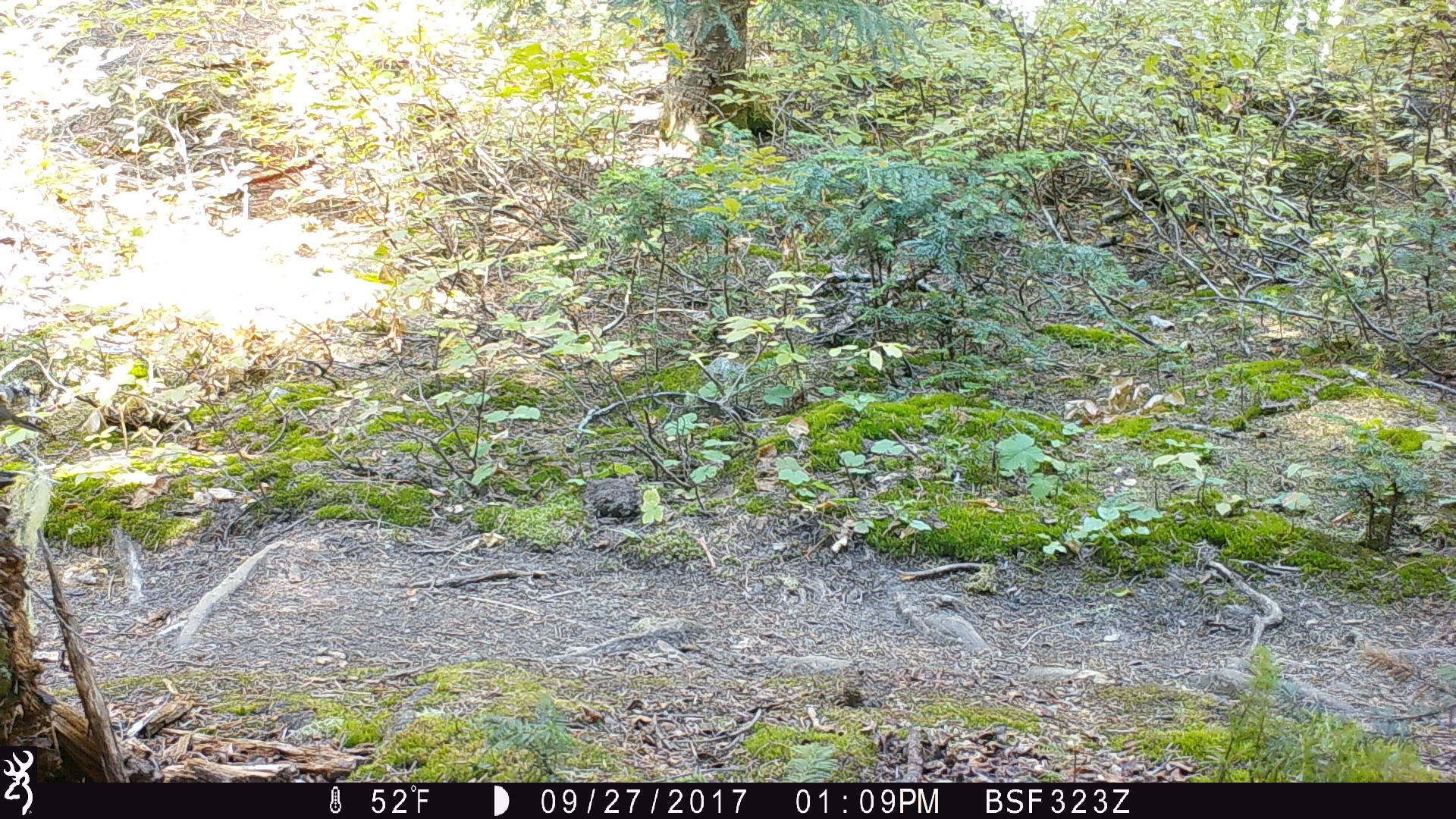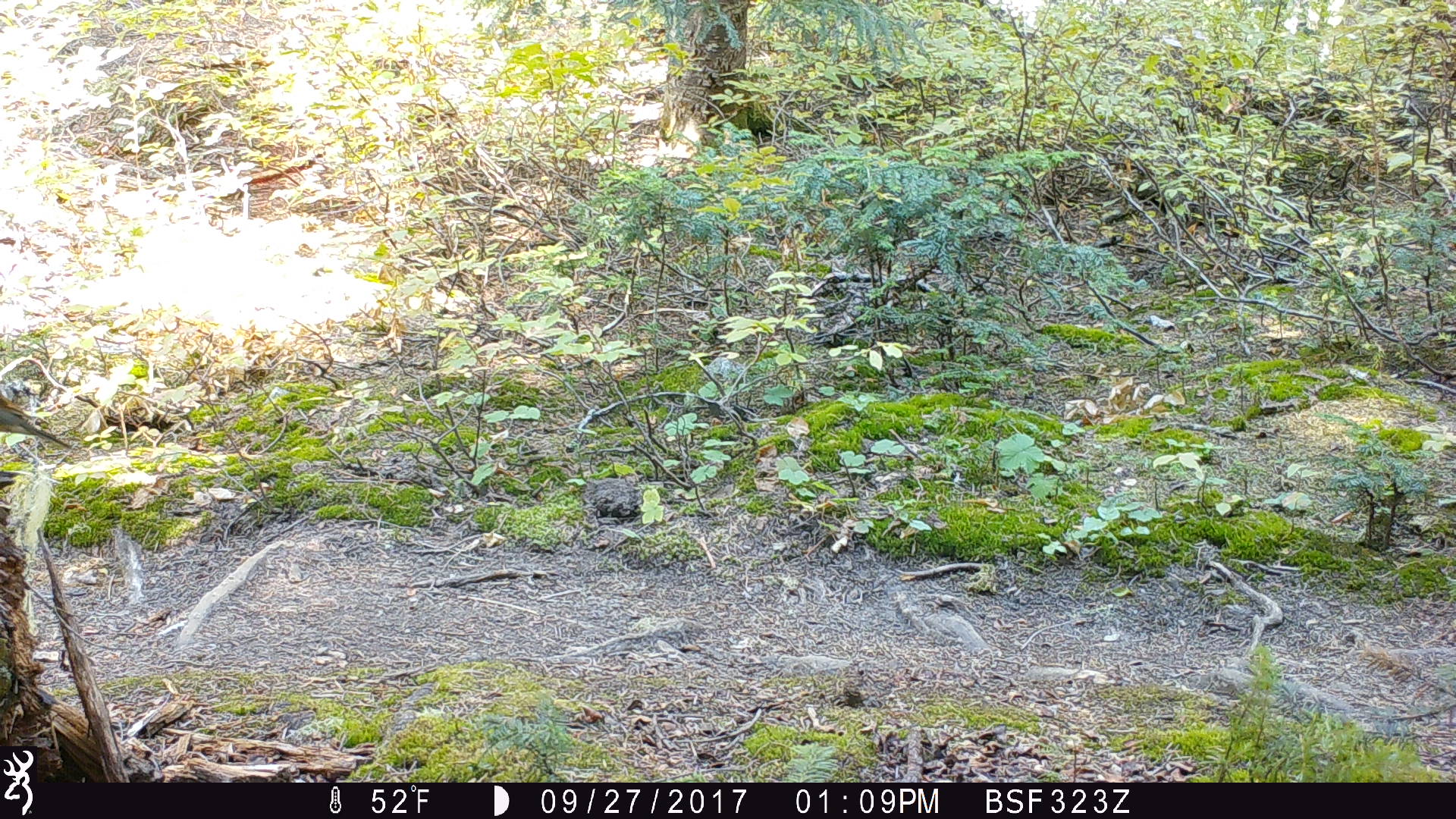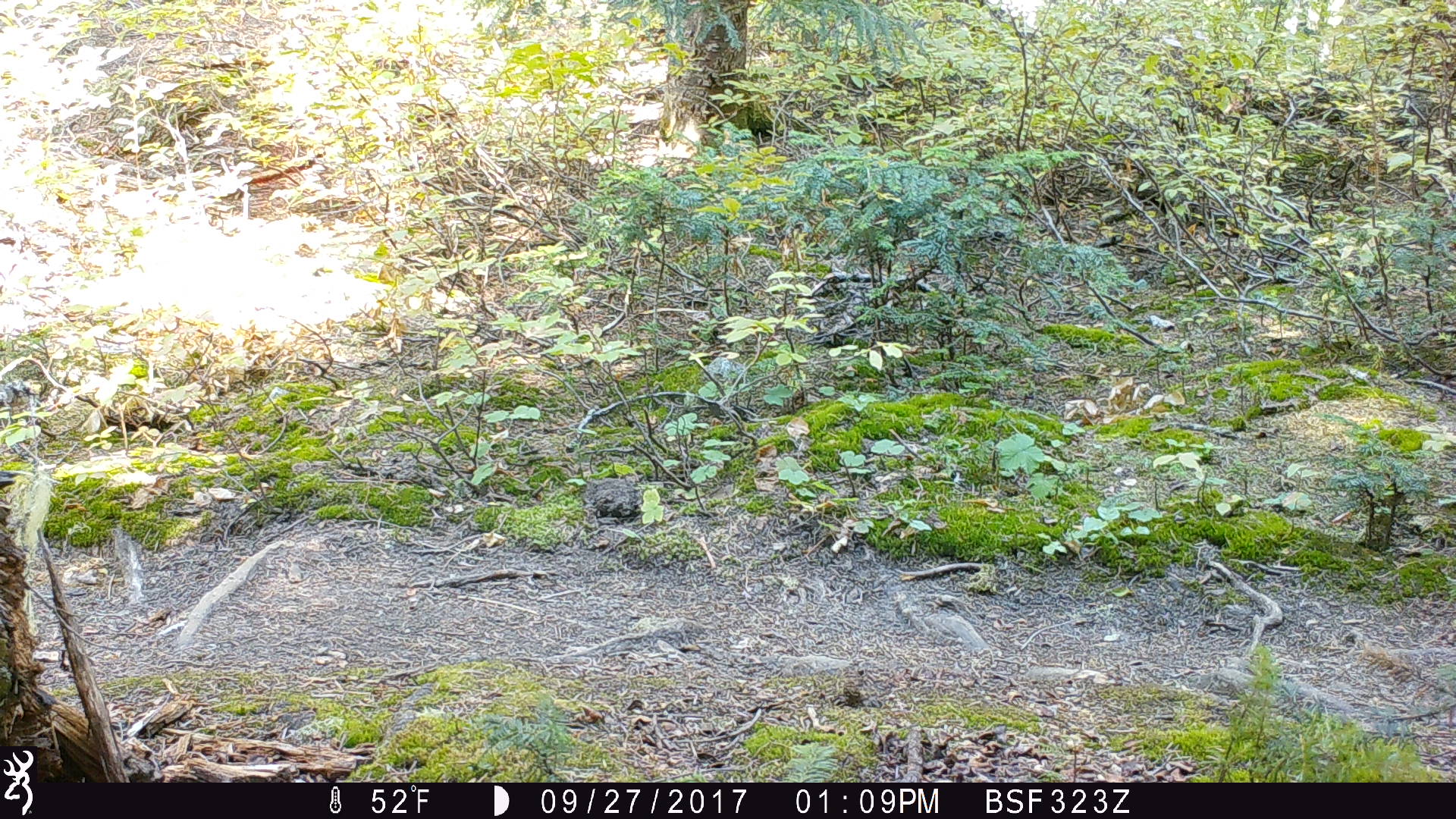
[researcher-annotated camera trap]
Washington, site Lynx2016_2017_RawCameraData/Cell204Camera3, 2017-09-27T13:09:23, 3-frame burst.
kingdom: Animalia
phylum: Chordata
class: Aves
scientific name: Aves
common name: birds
Aves (birds). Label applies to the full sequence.